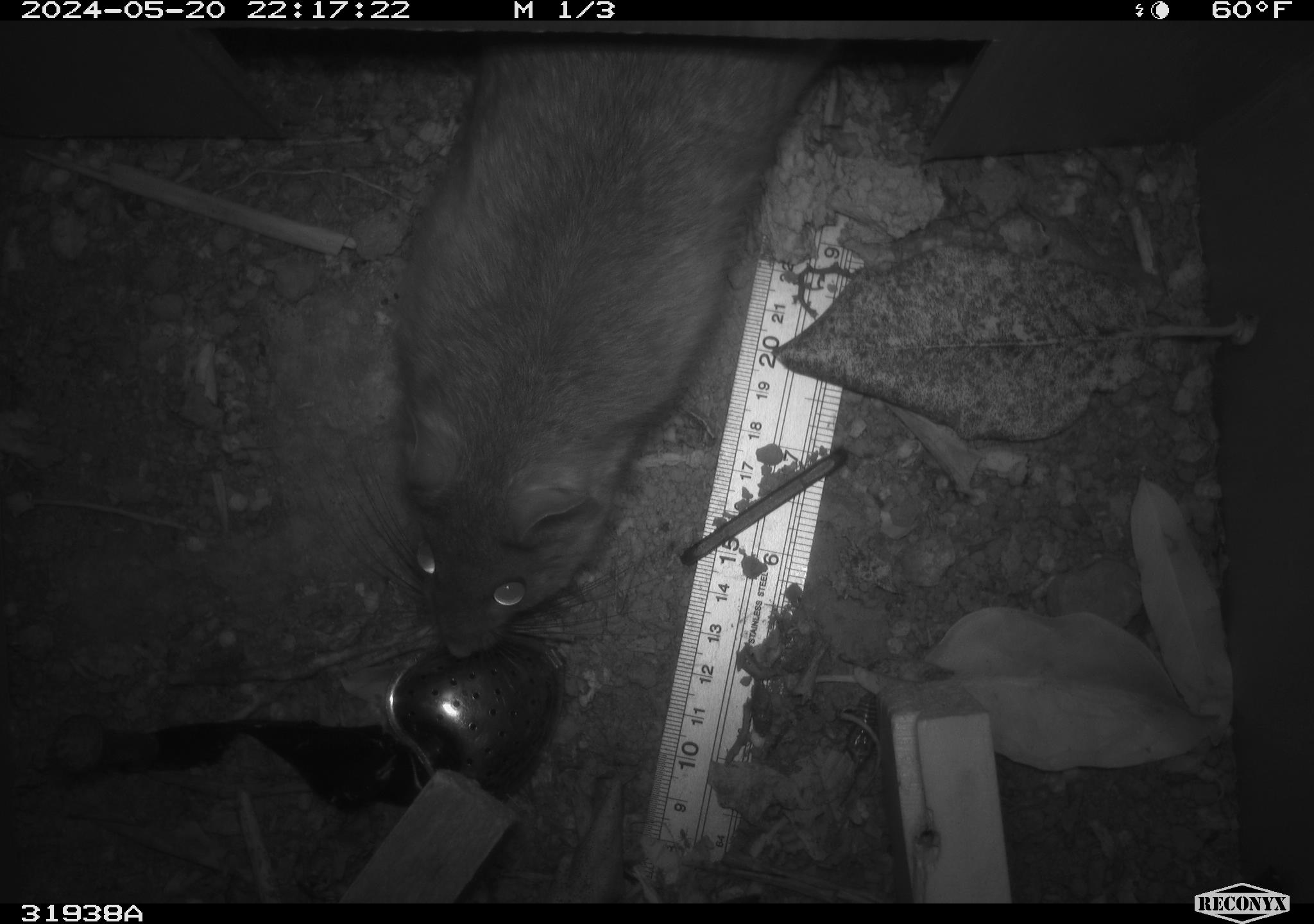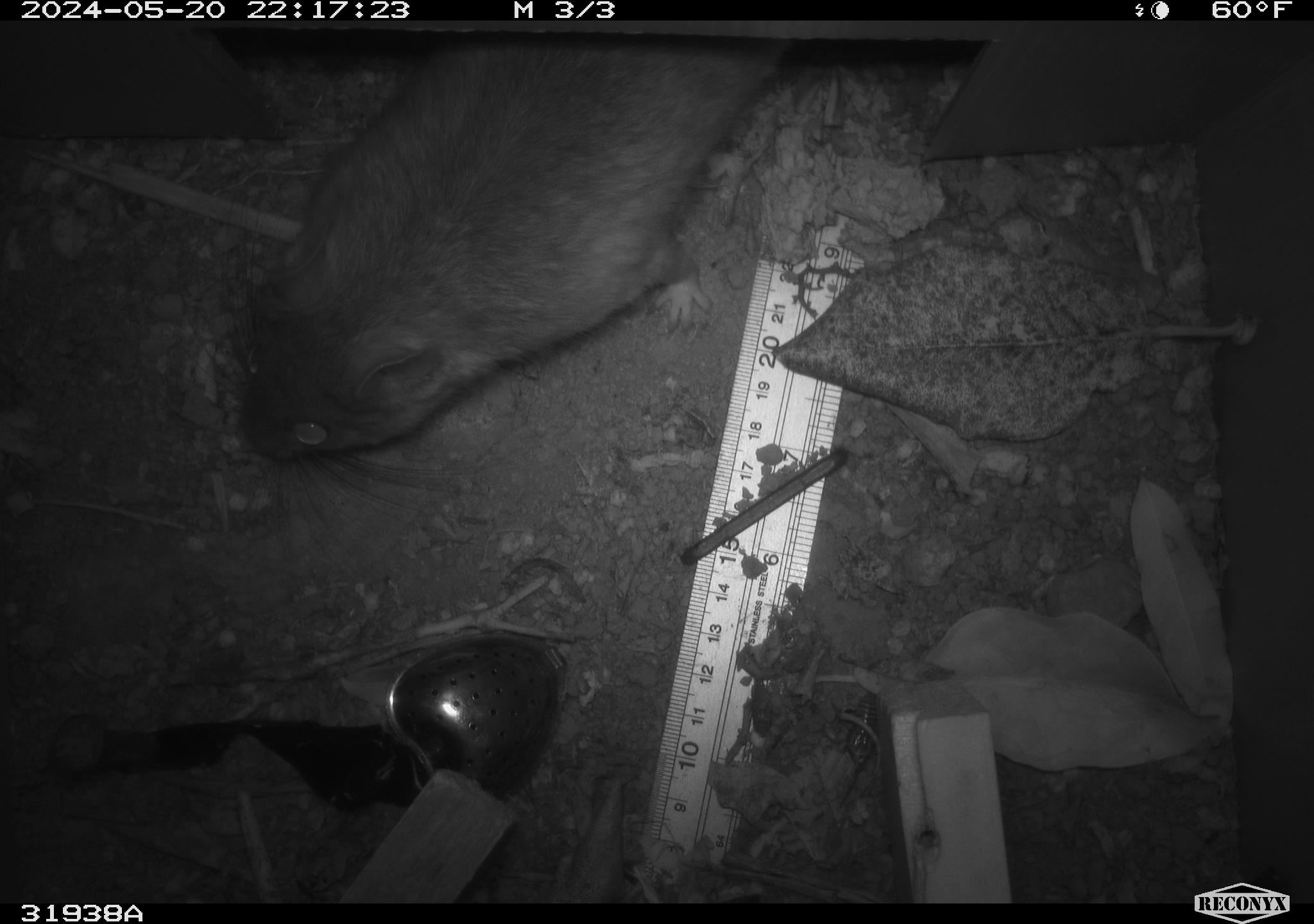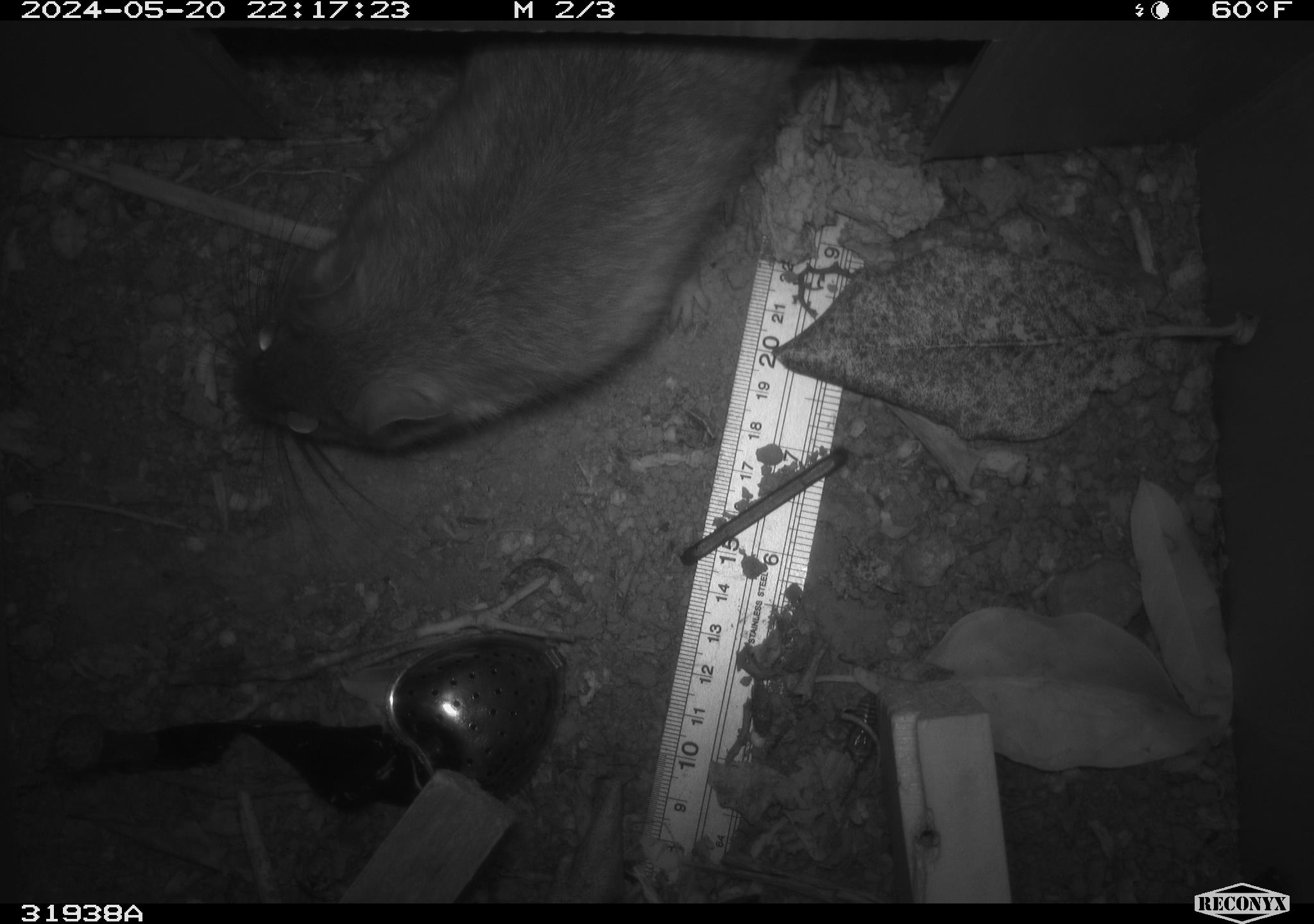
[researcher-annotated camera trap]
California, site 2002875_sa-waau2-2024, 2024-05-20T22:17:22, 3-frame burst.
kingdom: Animalia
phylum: Chordata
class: Mammalia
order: Rodentia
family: Cricetidae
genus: Neotoma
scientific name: Neotoma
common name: pack rat or woodrat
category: neotoma species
Neotoma species (pack rat or woodrat) (Neotoma).